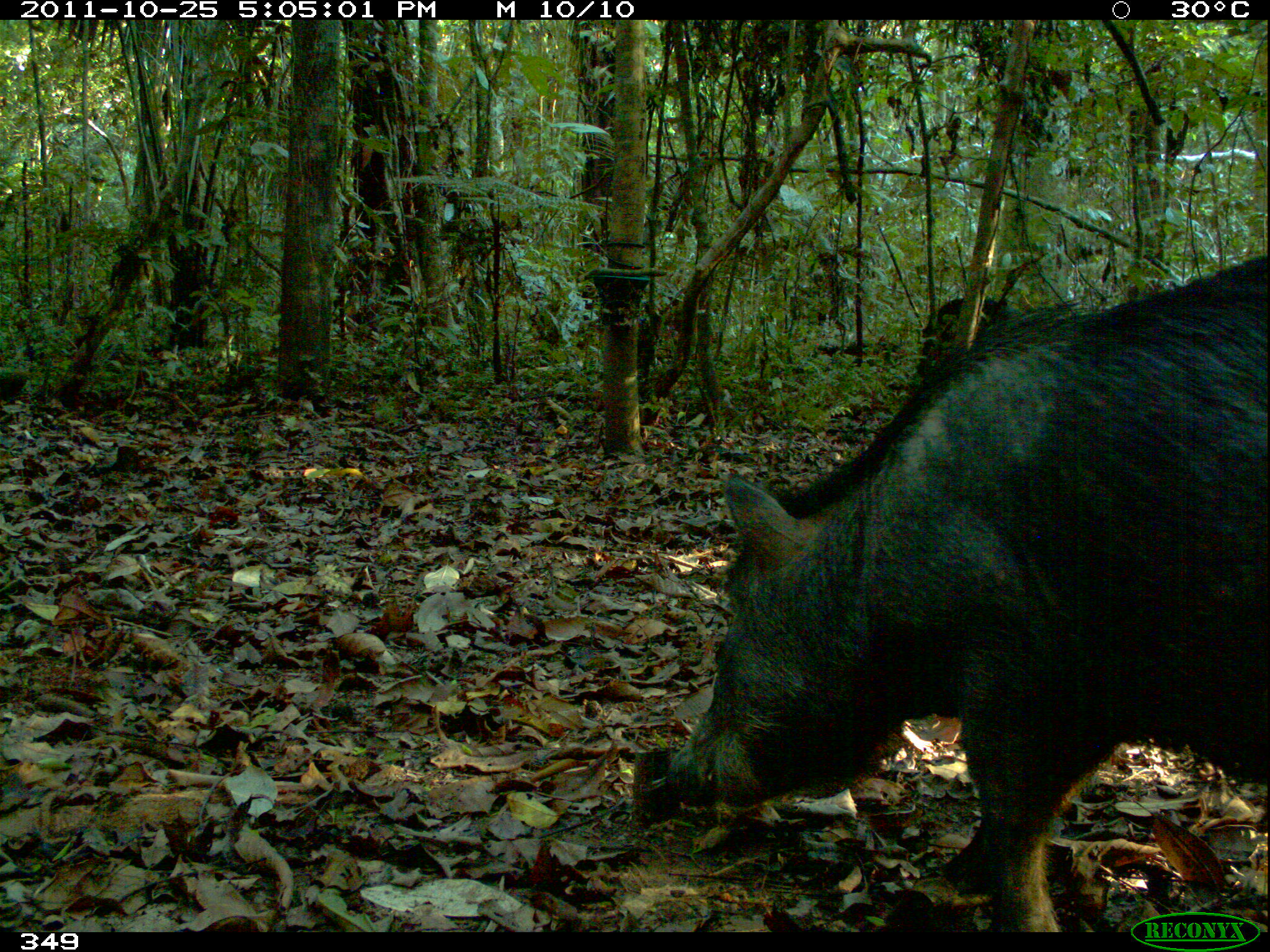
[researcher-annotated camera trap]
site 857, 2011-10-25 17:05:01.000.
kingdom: Animalia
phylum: Chordata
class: Mammalia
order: Artiodactyla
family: Tayassuidae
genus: Tayassu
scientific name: Tayassu pecari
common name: white-lipped peccary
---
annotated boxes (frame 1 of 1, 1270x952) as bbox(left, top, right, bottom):
tayassu pecari: bbox(663, 245, 1269, 930); bbox(914, 294, 1022, 356)